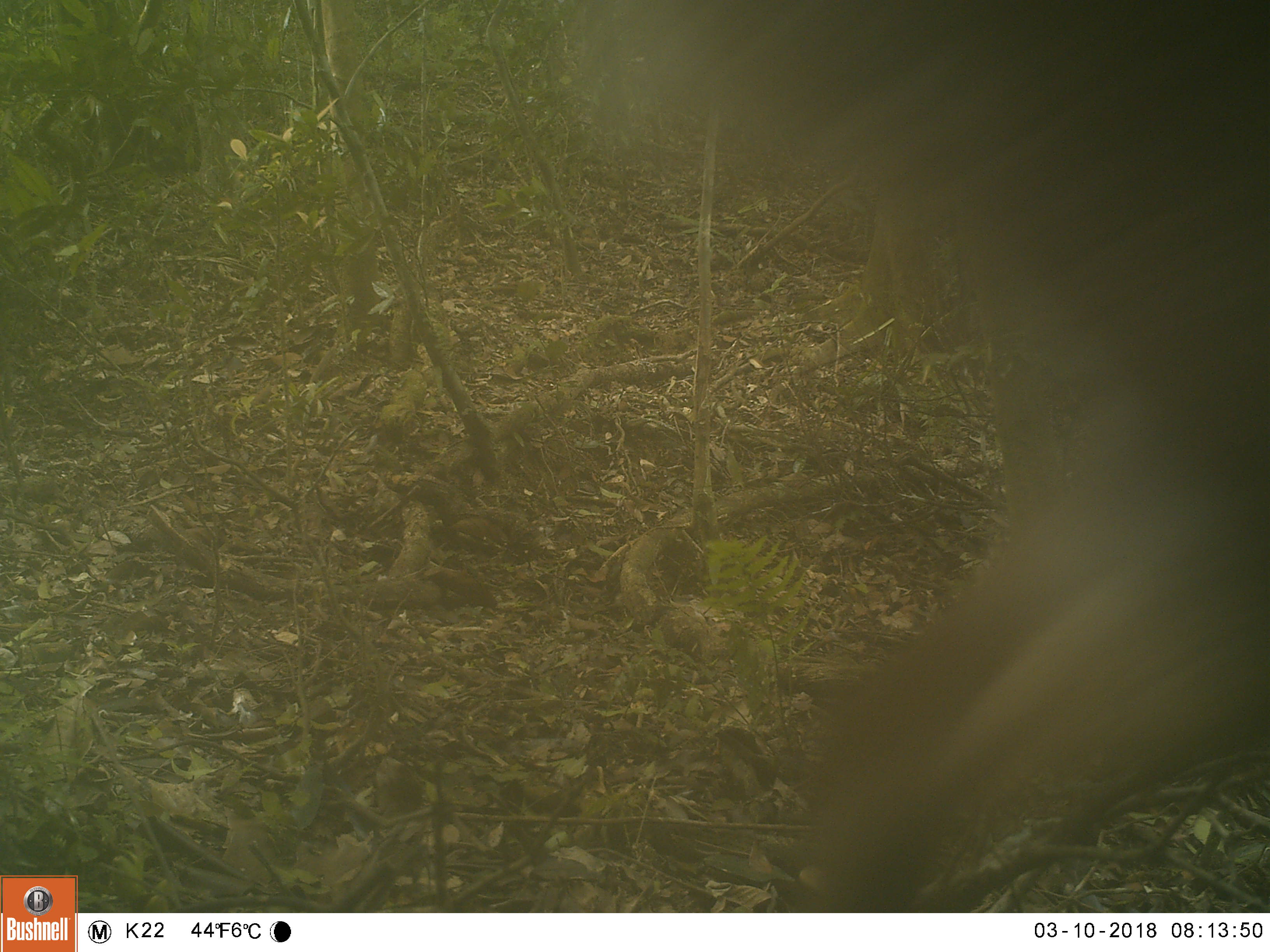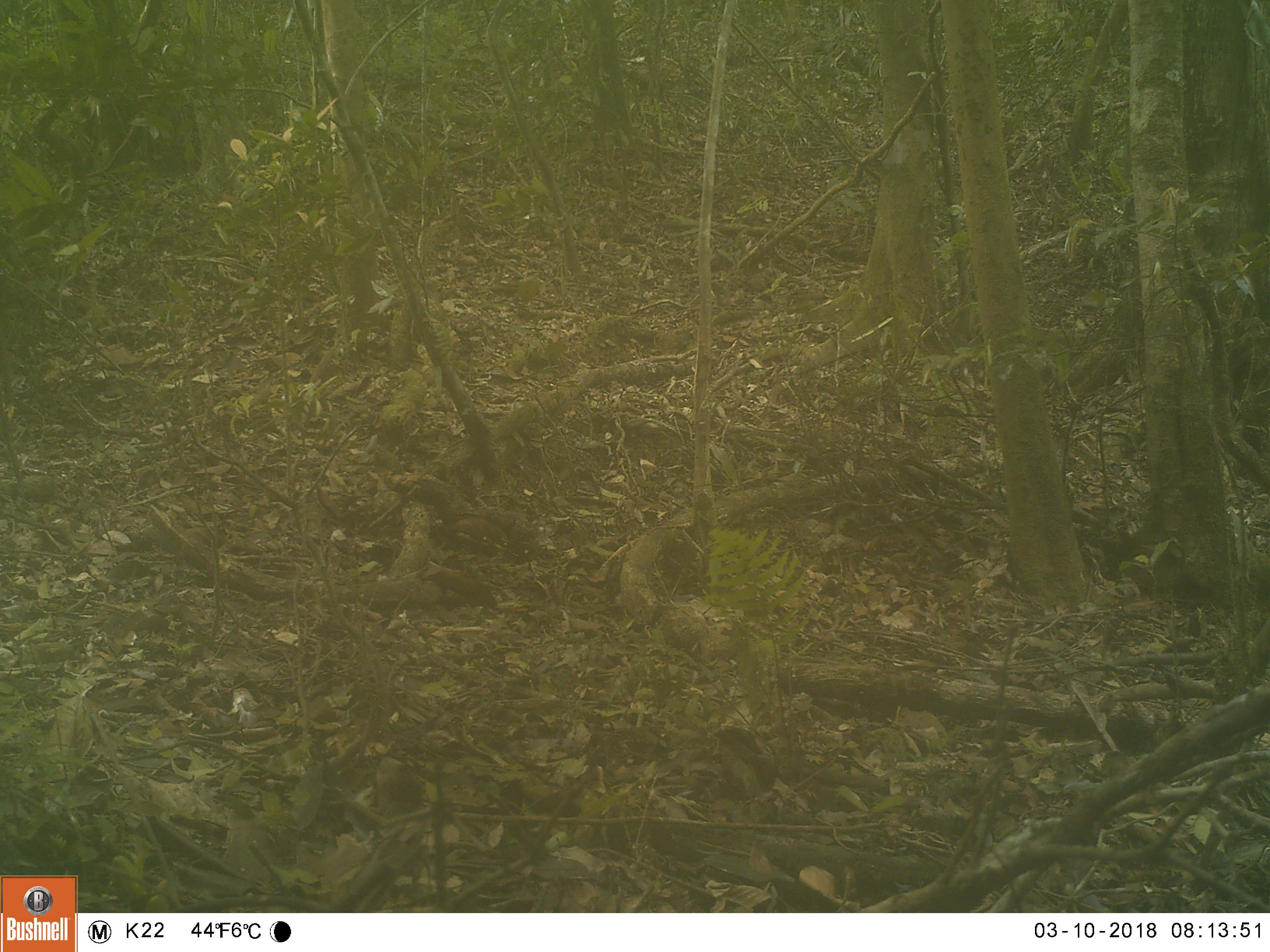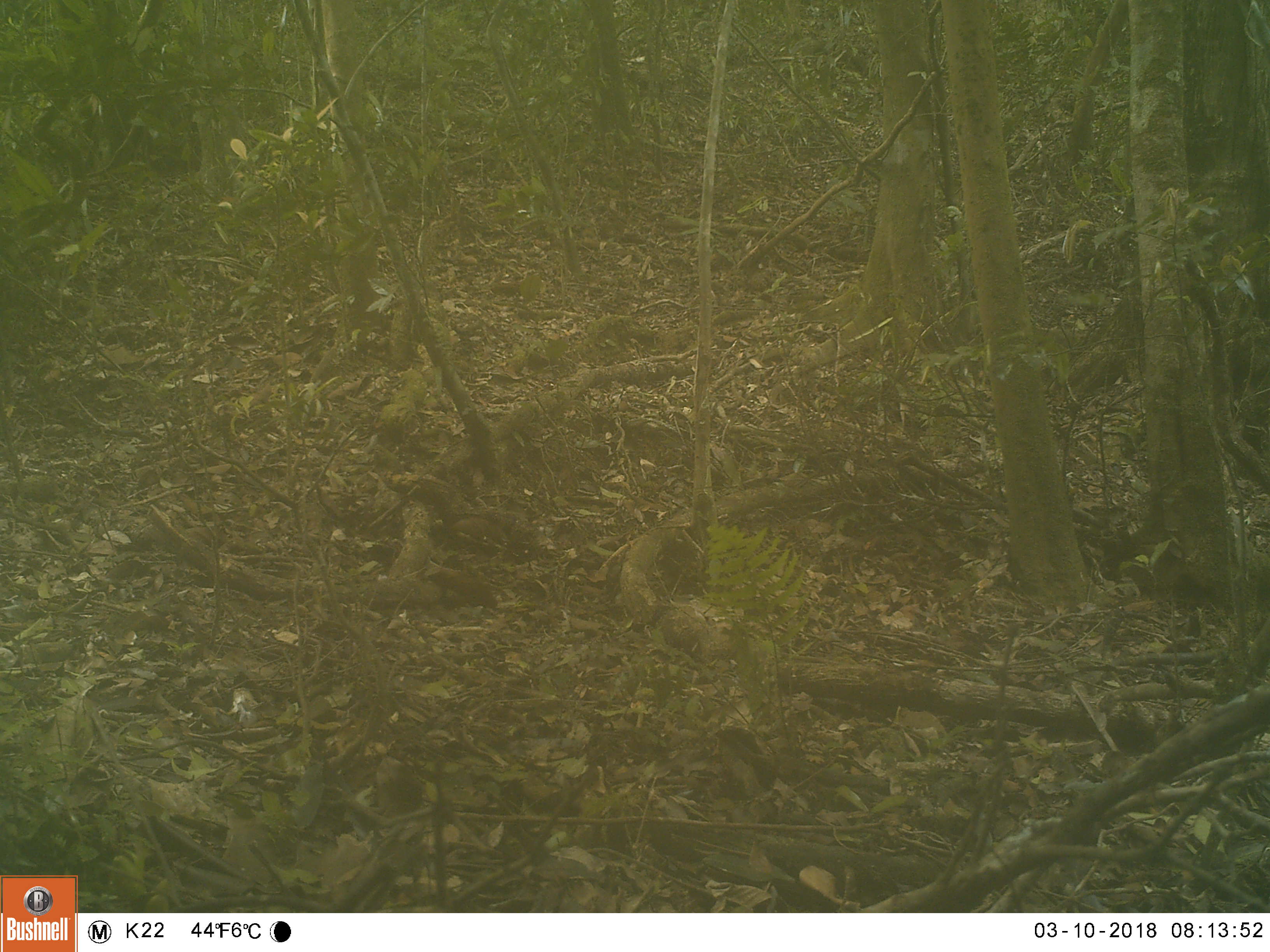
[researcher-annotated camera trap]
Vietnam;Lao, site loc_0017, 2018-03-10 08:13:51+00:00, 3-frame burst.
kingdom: Animalia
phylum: Chordata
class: Mammalia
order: Artiodactyla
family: Cervidae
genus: Muntiacus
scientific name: Muntiacus vuquangensis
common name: large-antlered muntjac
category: large antlered muntjac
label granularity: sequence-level